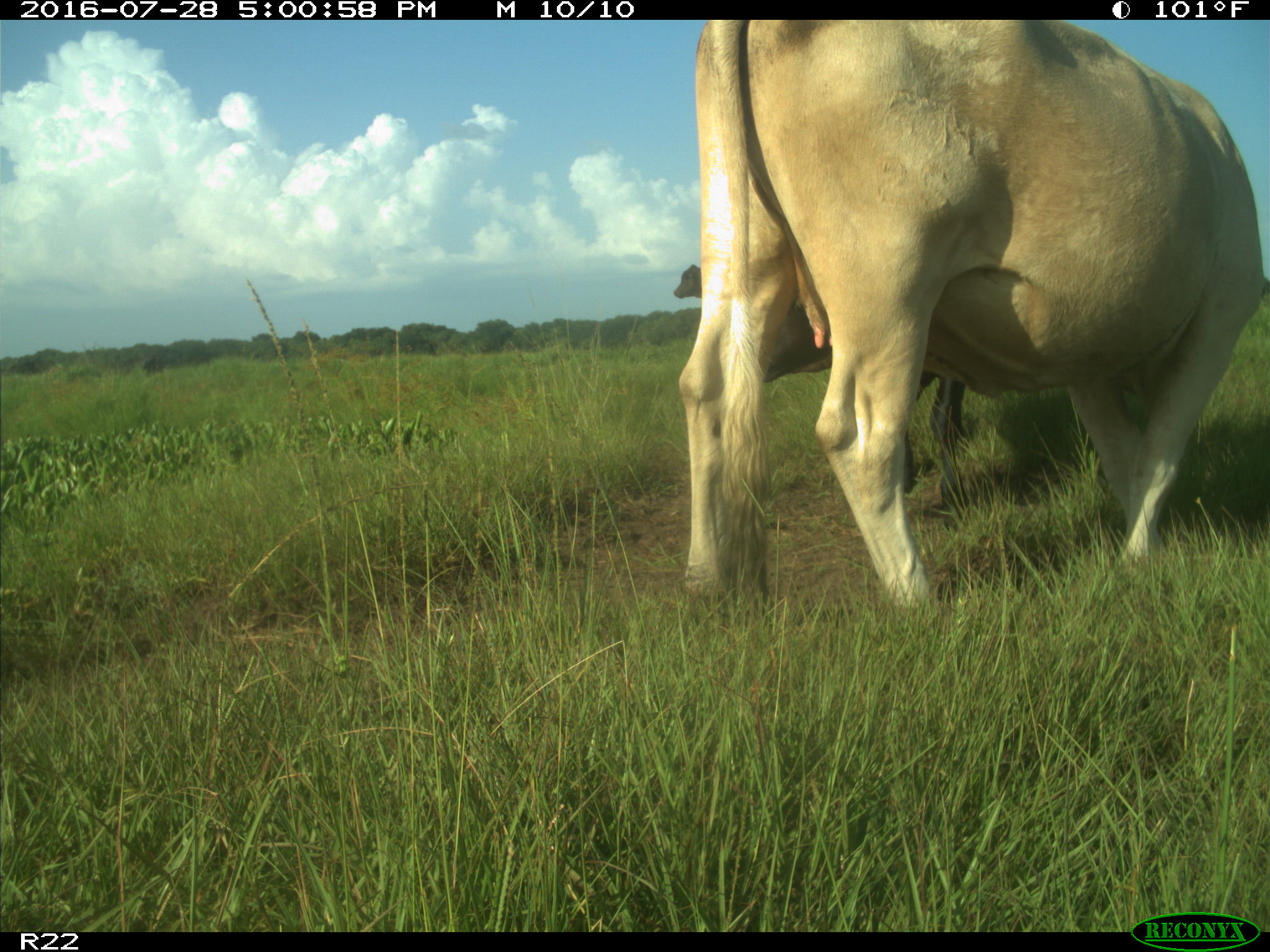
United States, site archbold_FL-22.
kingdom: Animalia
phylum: Chordata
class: Mammalia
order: Artiodactyla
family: Bovidae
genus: Bos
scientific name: Bos taurus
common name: domestic cow